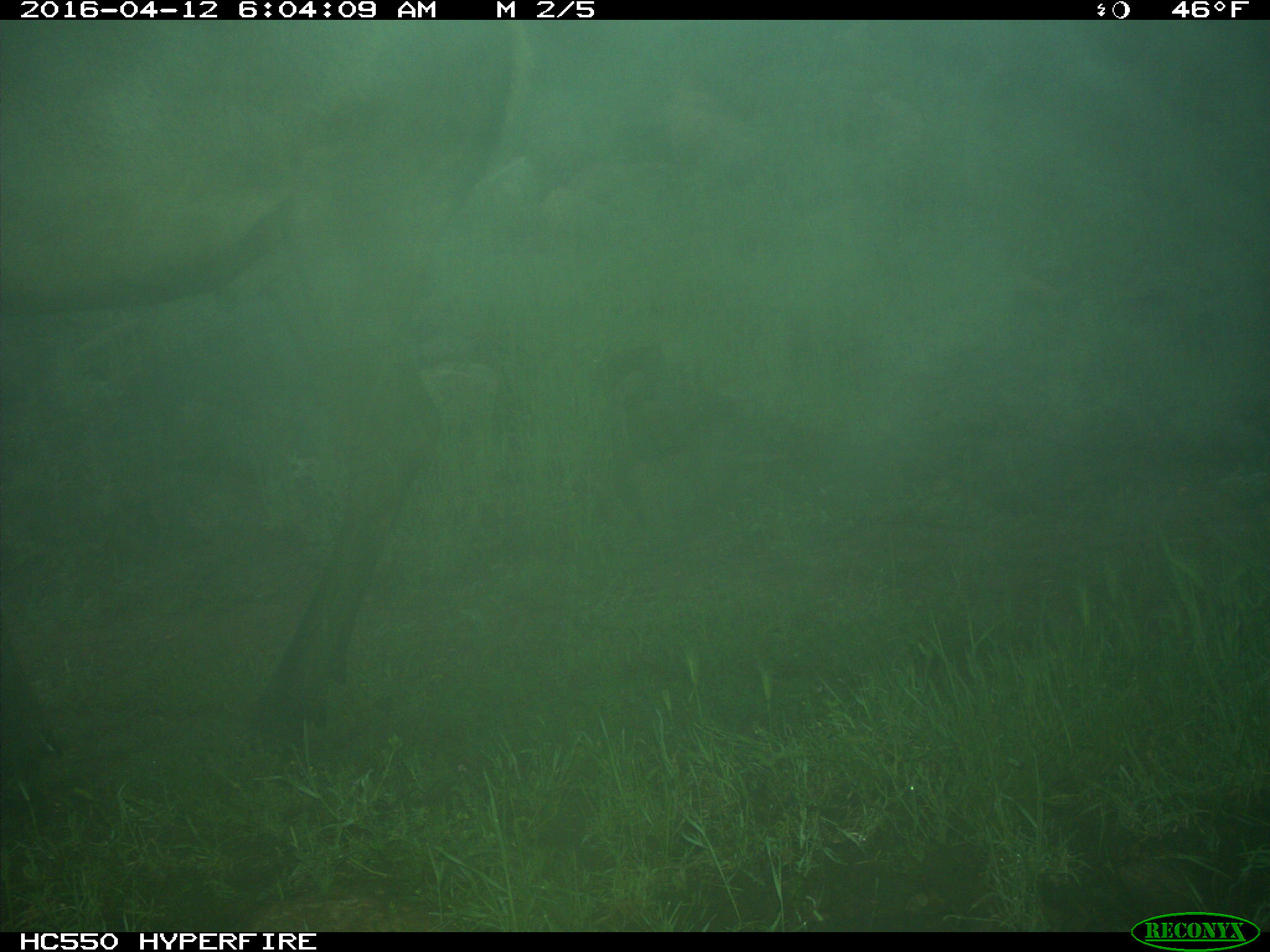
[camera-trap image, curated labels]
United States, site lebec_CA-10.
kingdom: Animalia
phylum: Chordata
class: Mammalia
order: Artiodactyla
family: Cervidae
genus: Cervus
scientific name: Cervus canadensis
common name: elk